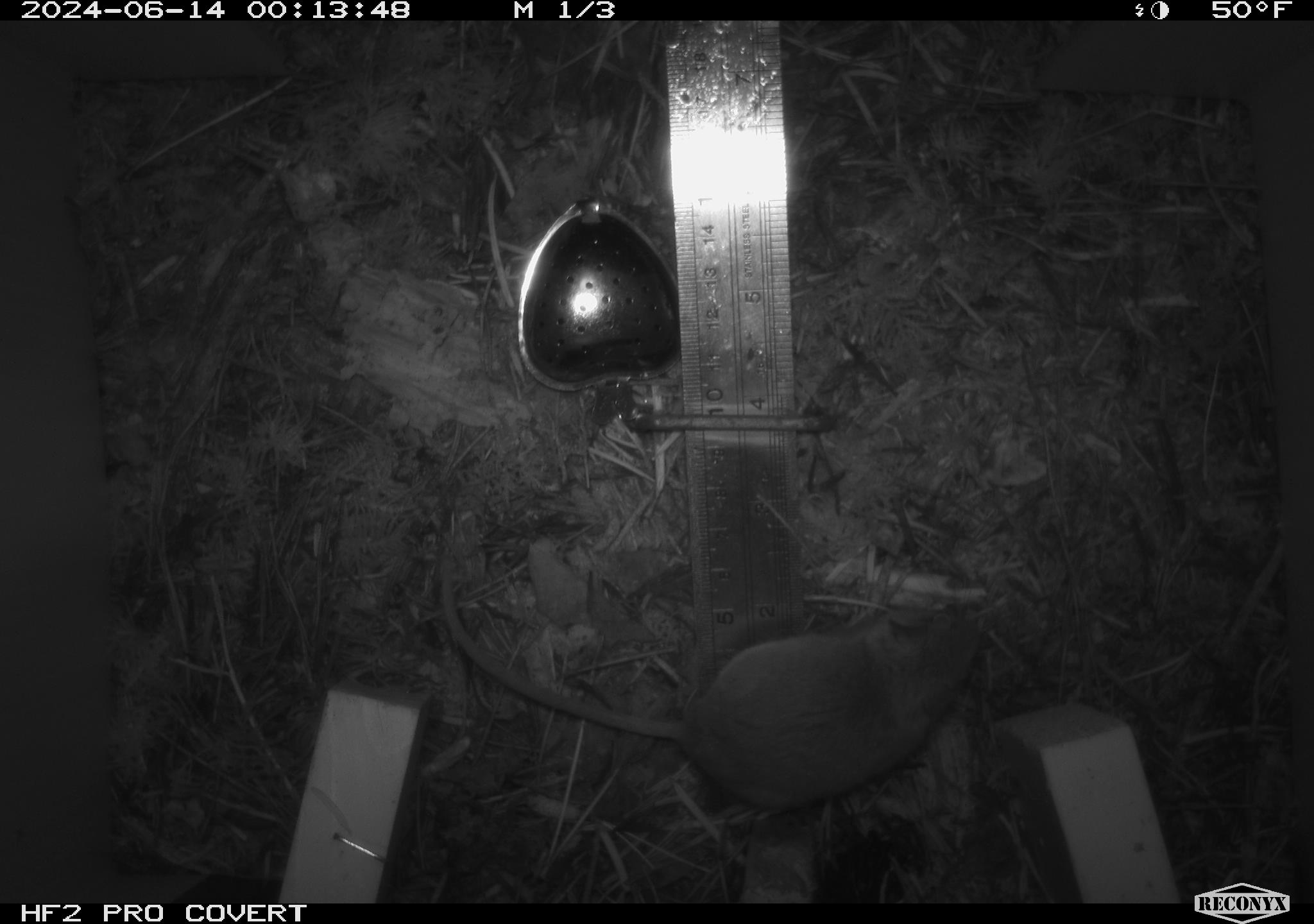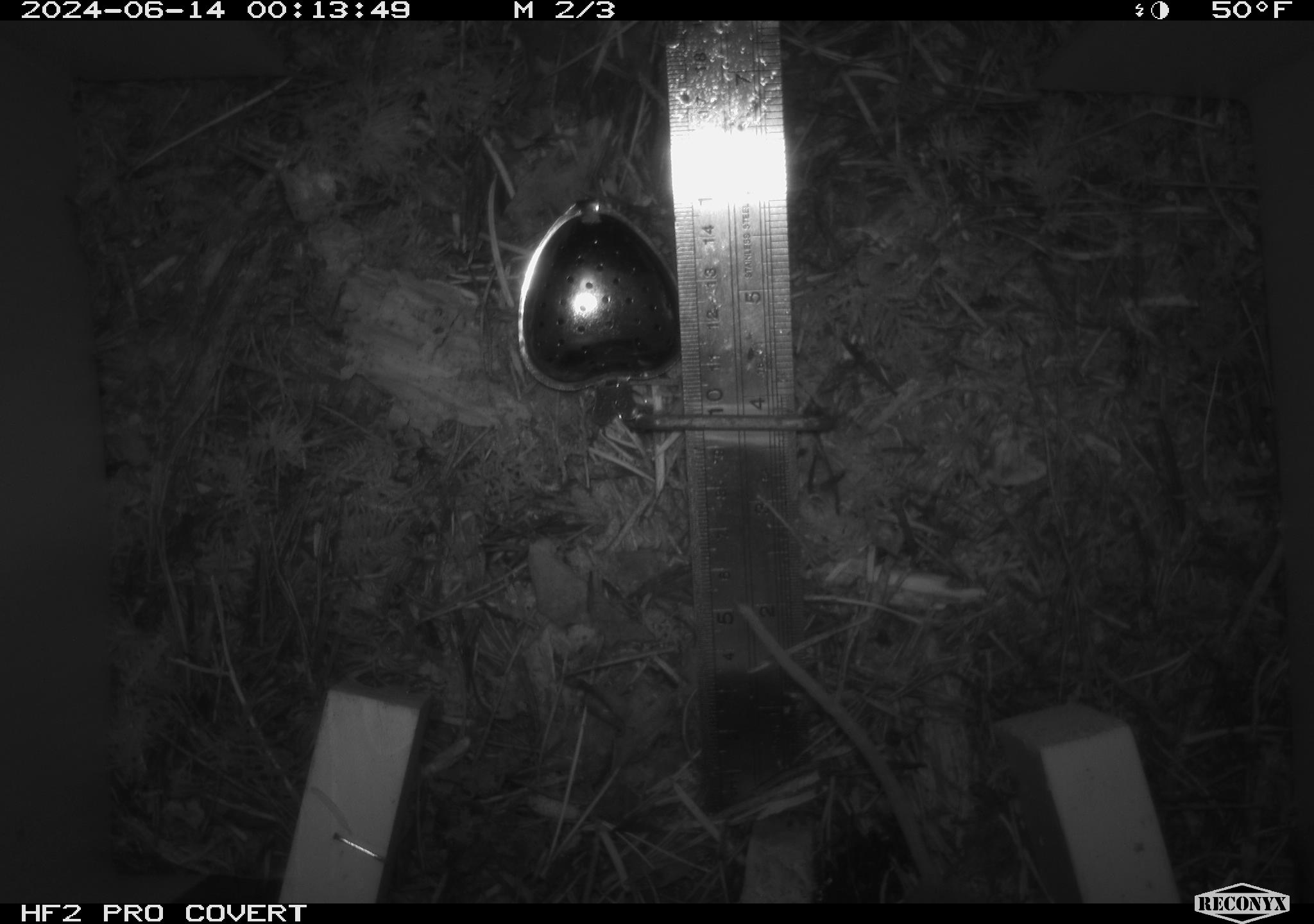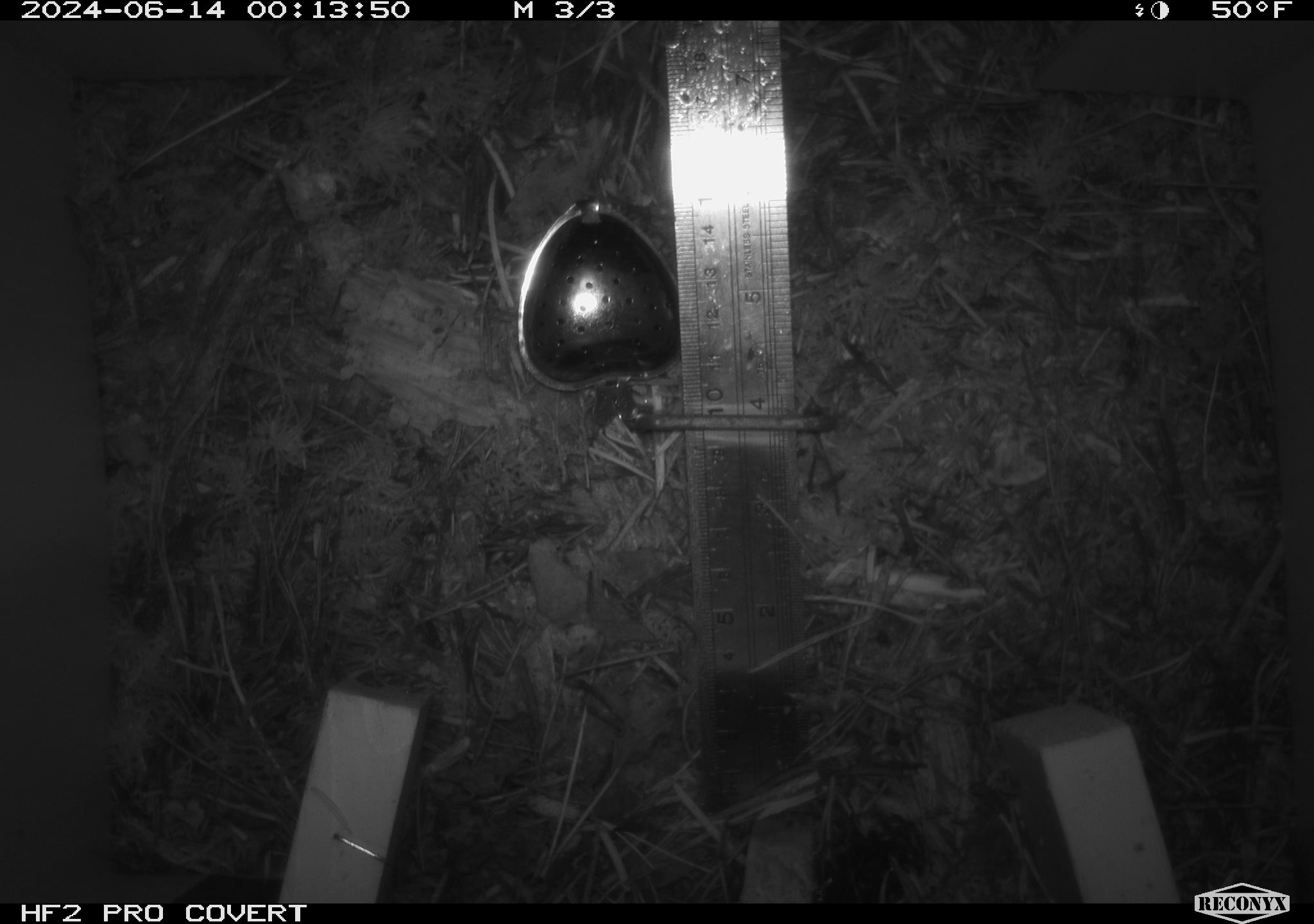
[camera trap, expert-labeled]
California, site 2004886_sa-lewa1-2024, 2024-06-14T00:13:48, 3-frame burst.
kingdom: Animalia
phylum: Chordata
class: Mammalia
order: Rodentia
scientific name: Rodentia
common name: rodent